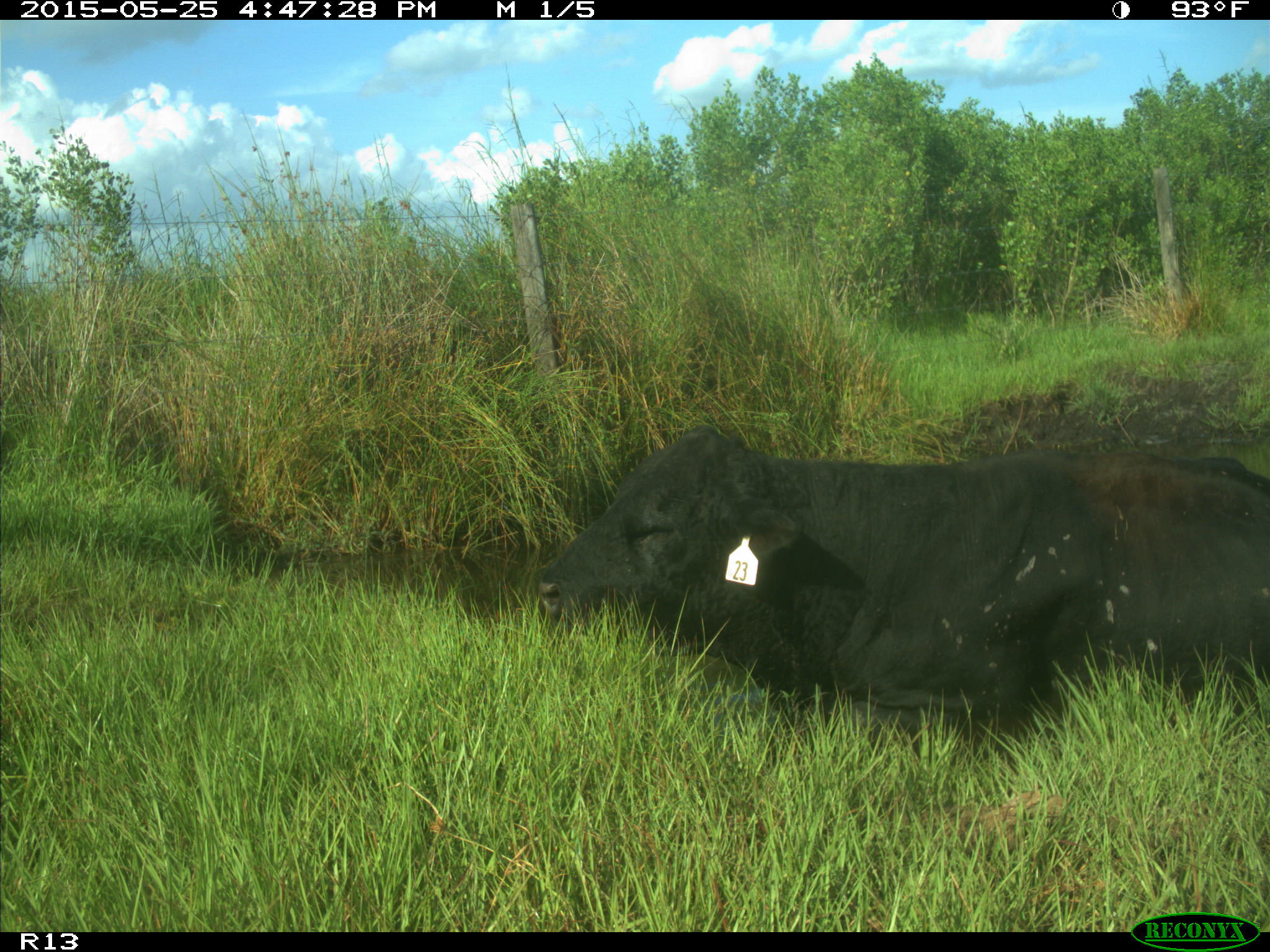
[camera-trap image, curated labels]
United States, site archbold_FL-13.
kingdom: Animalia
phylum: Chordata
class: Mammalia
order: Artiodactyla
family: Bovidae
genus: Bos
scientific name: Bos taurus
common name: domestic cow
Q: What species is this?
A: Bos taurus (domestic cow).